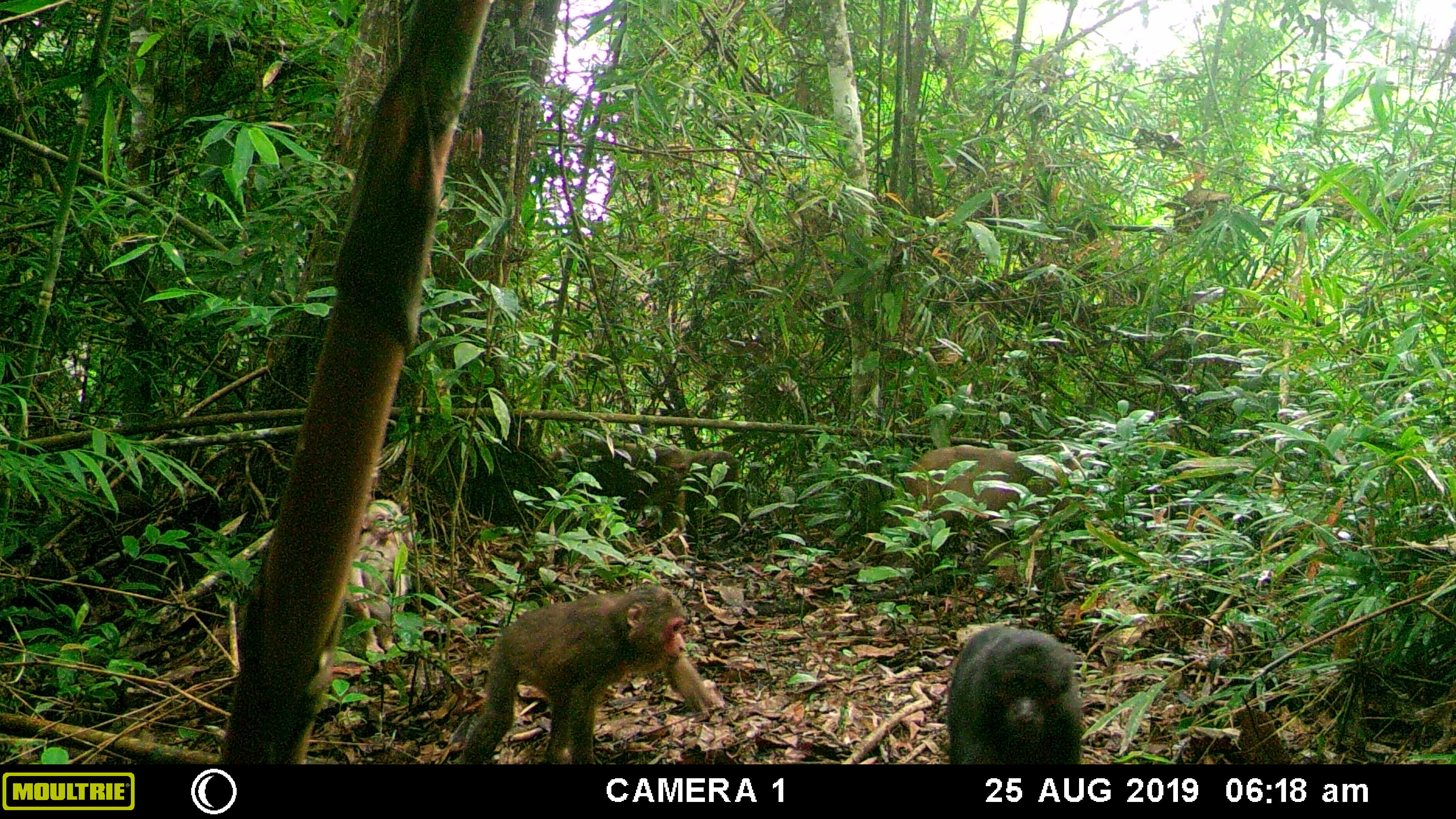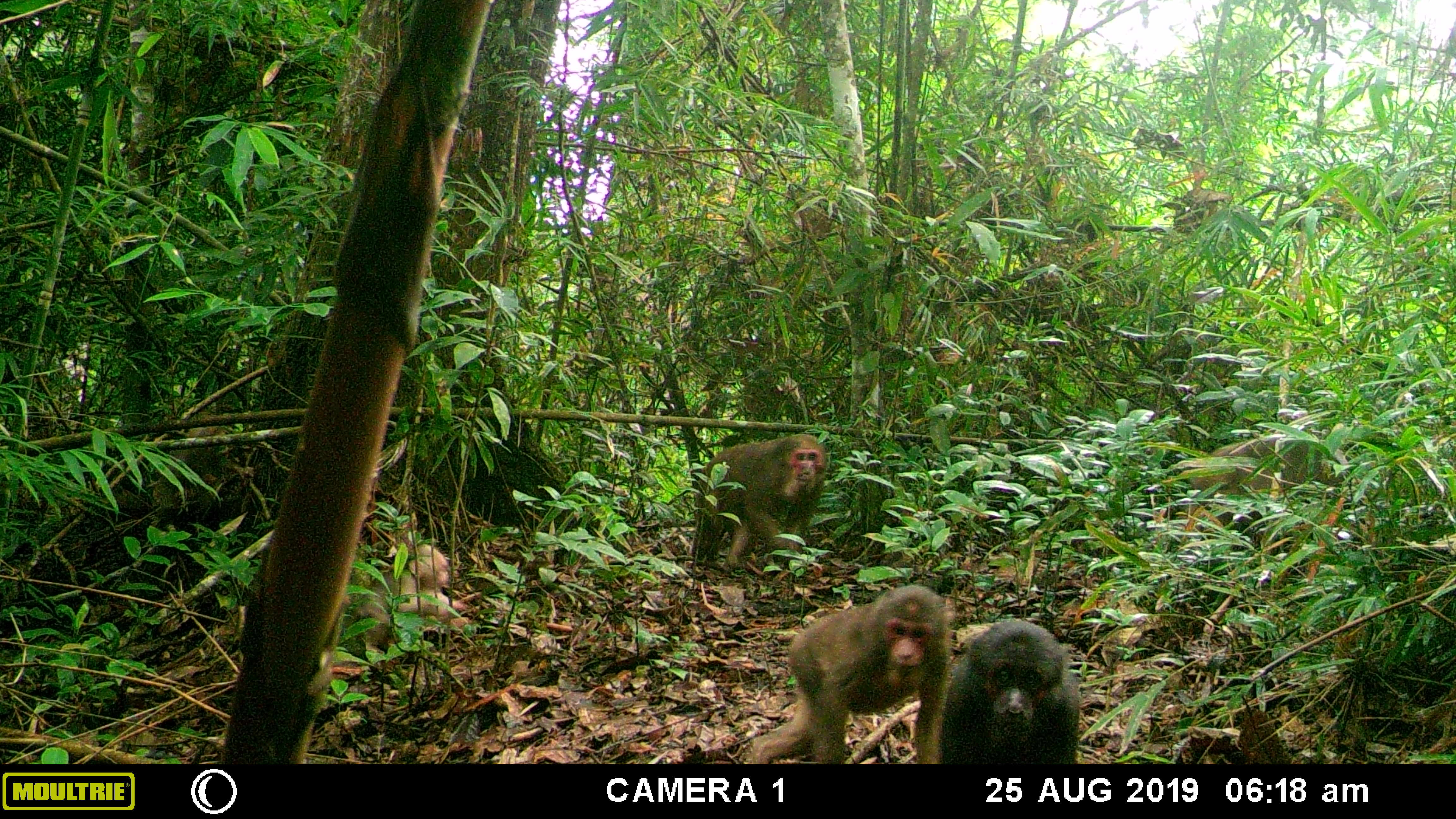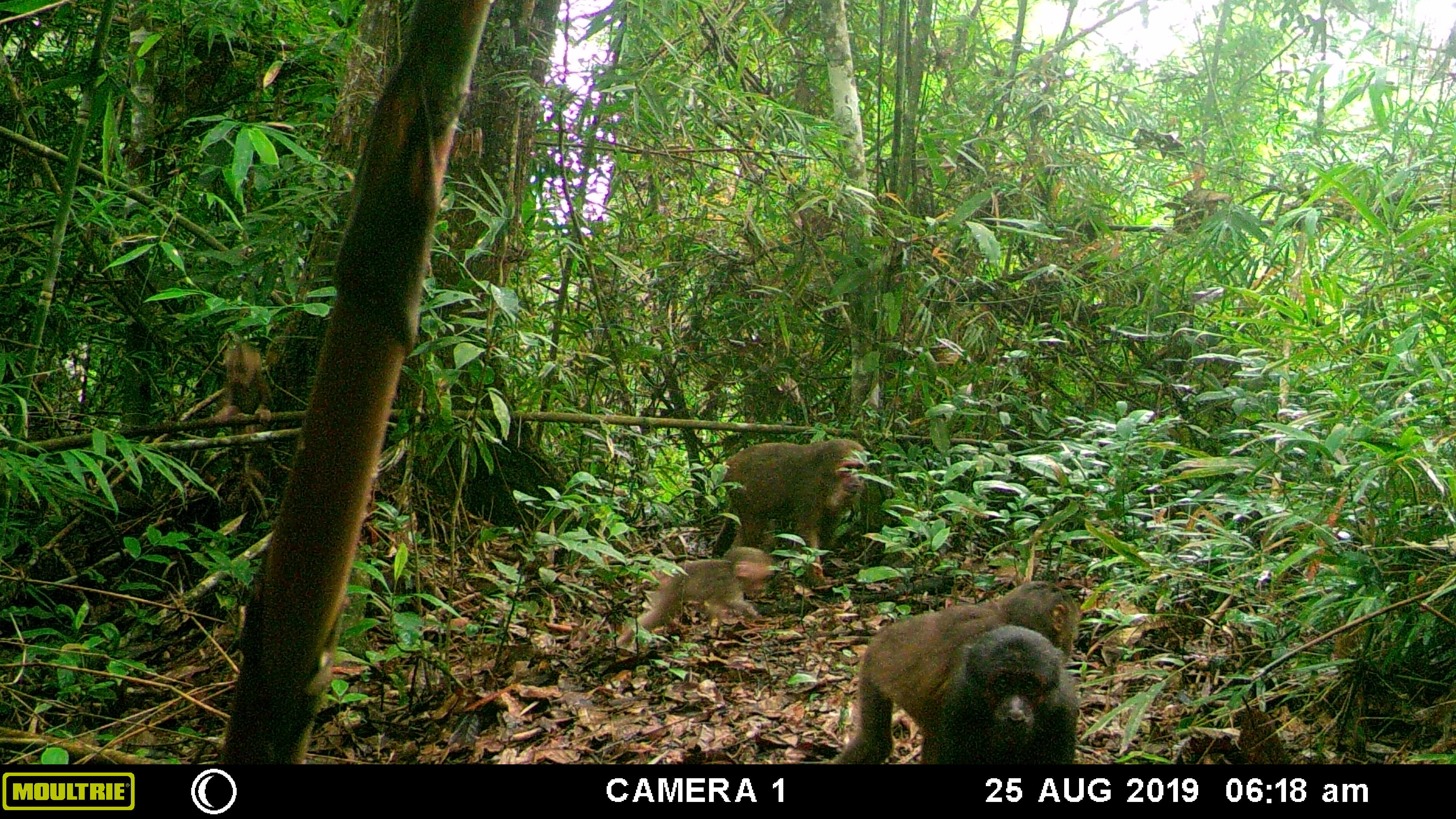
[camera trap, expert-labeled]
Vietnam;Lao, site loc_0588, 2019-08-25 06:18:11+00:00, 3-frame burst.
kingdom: Animalia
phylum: Chordata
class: Mammalia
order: Primates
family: Cercopithecidae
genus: Macaca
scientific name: Macaca arctoides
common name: stump-tailed macaque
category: stump tailed macaque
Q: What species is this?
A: Stump tailed macaque (stump-tailed macaque) (Macaca arctoides).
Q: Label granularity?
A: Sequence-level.